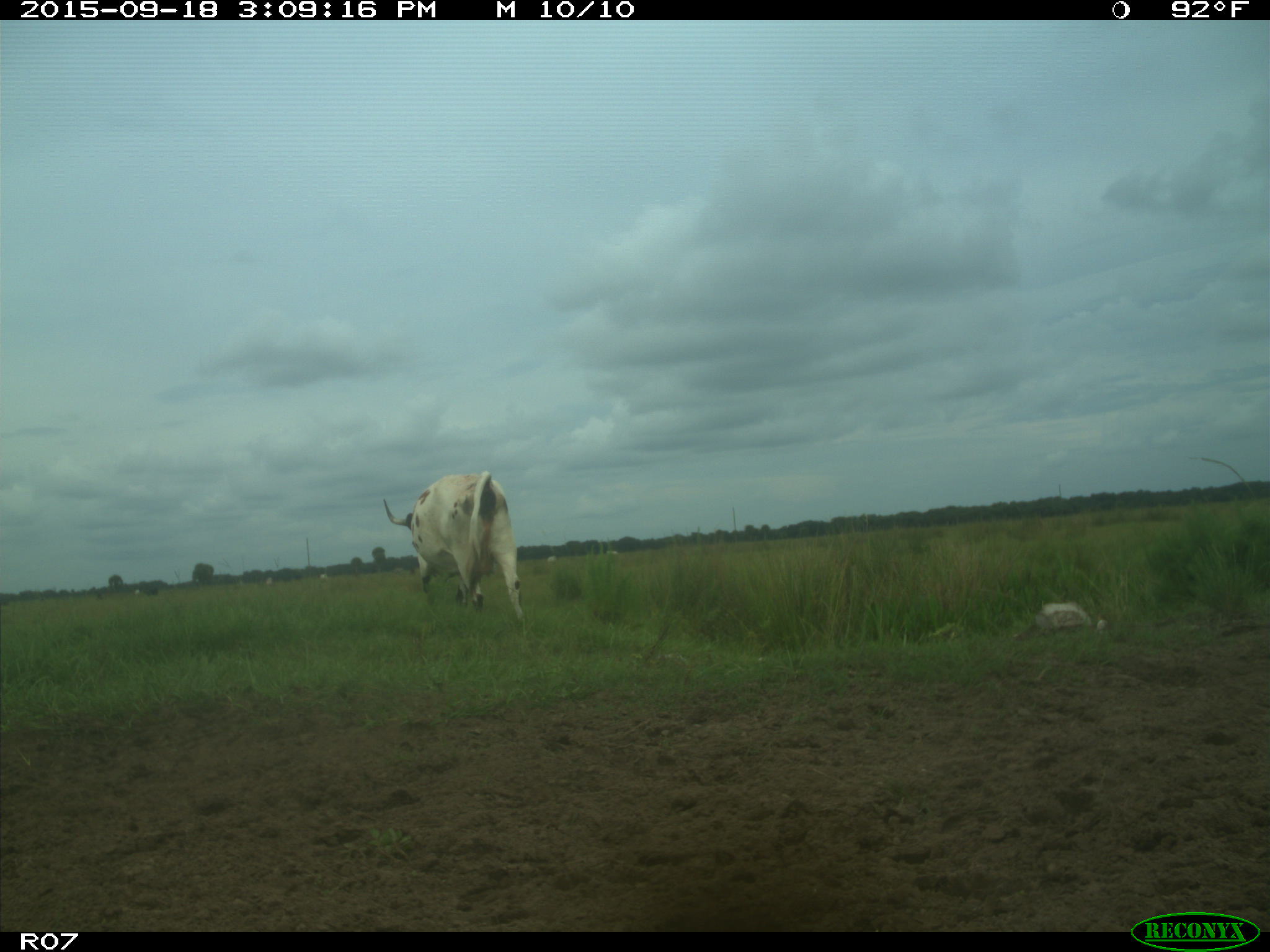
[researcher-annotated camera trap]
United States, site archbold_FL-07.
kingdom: Animalia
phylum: Chordata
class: Mammalia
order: Artiodactyla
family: Bovidae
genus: Bos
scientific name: Bos taurus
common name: domestic cow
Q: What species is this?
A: Bos taurus (domestic cow).